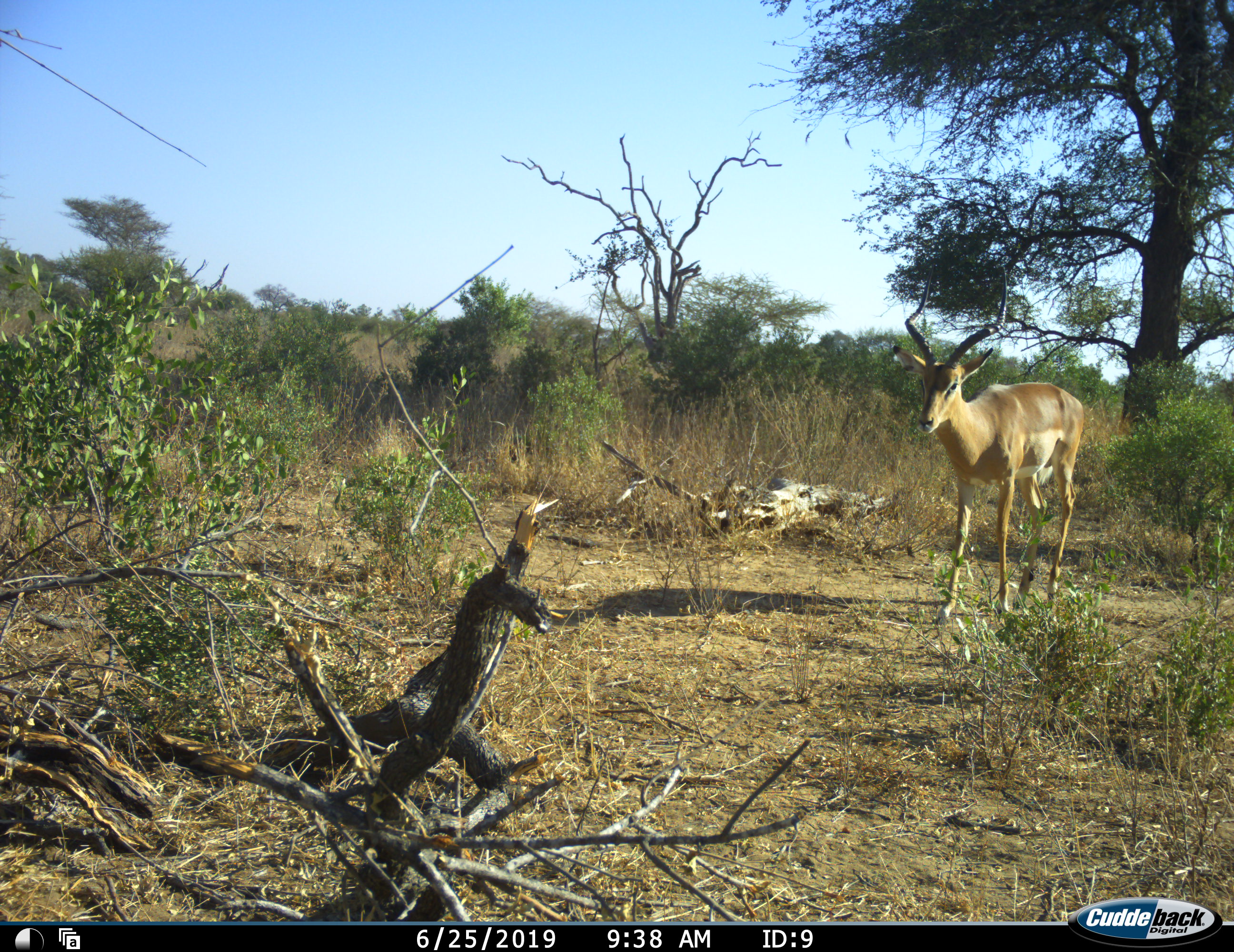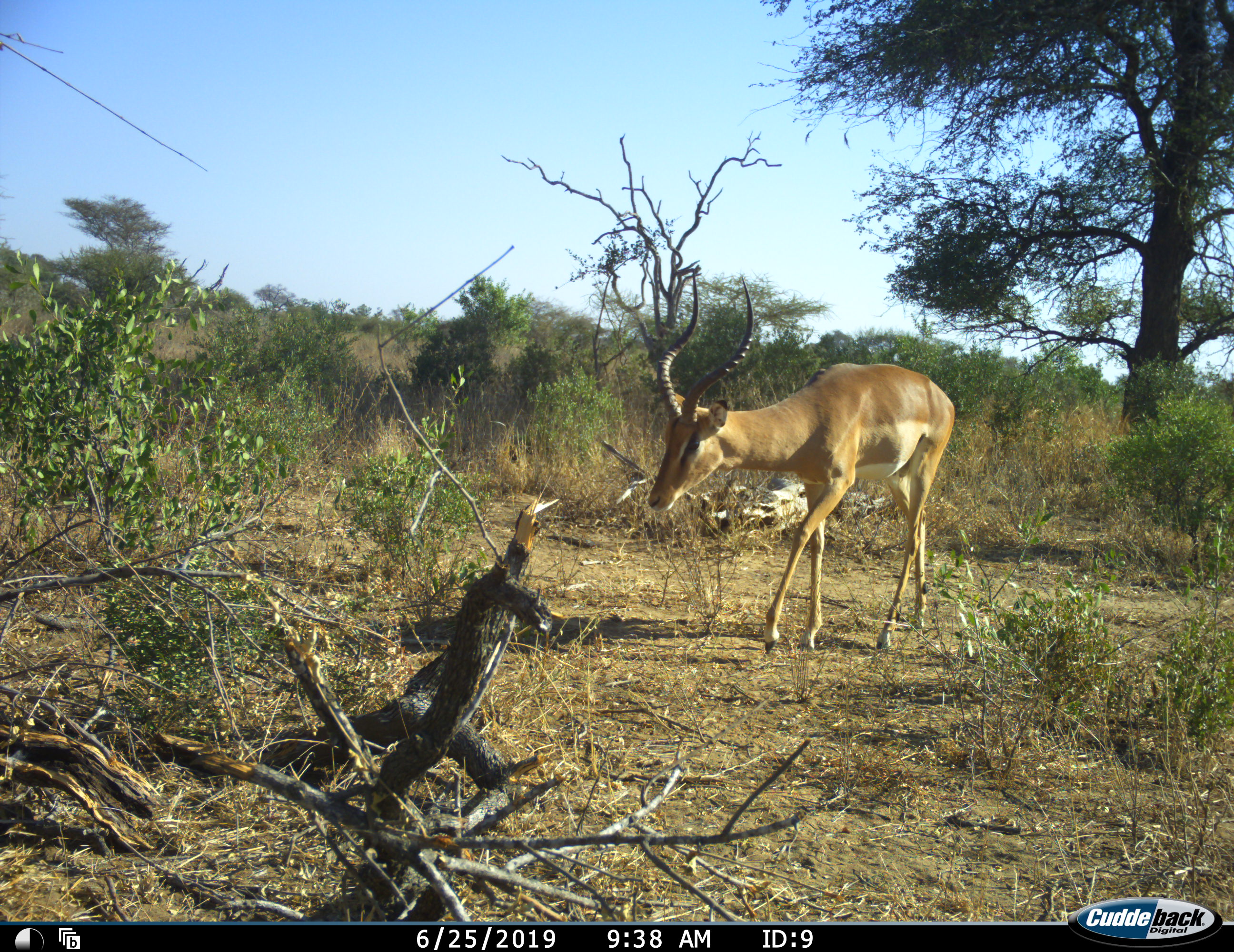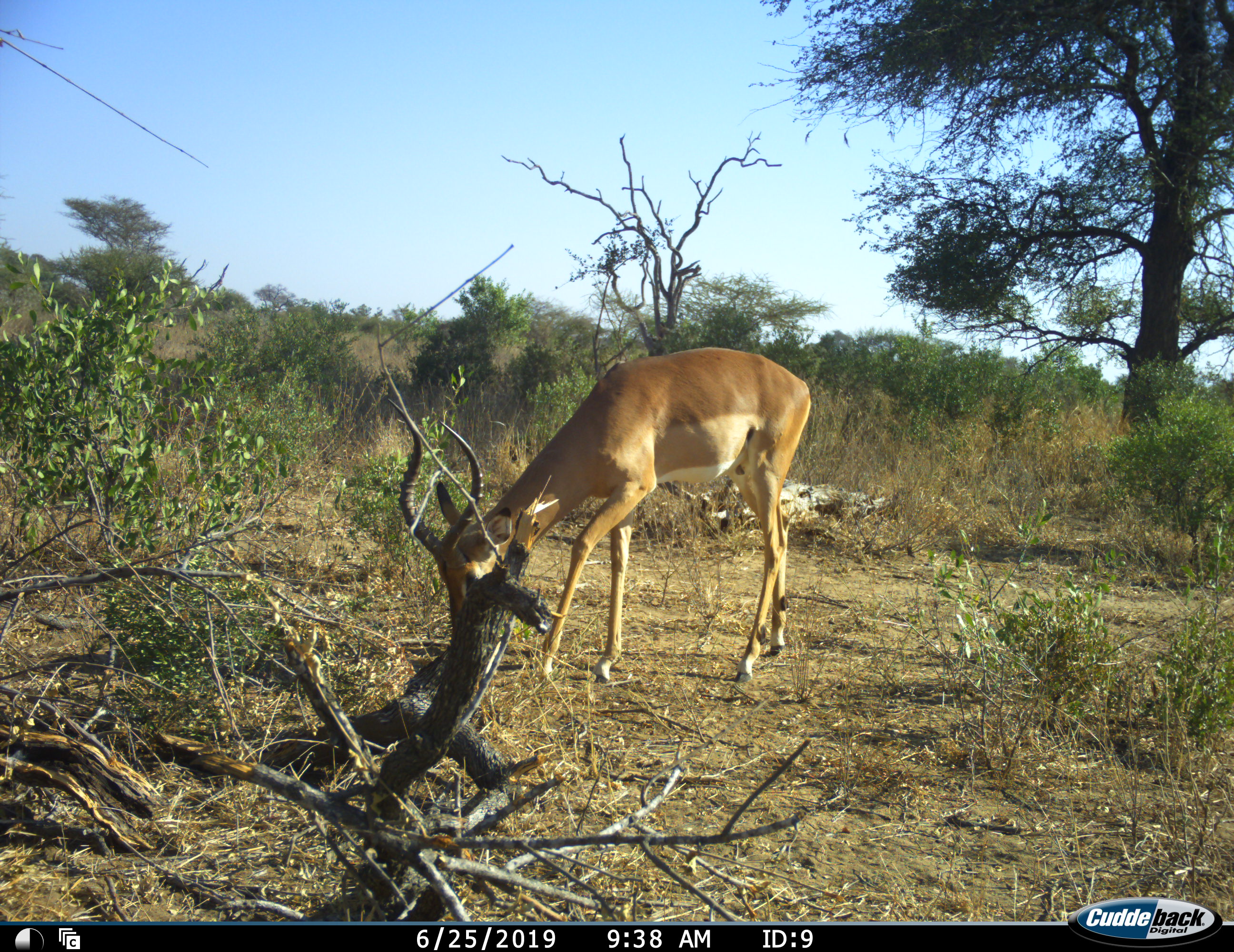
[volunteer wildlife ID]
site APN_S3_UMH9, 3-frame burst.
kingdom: Animalia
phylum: Chordata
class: Mammalia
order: Artiodactyla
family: Bovidae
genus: Aepyceros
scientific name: Aepyceros melampus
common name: impala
Impala (Aepyceros melampus), count 1. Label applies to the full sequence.